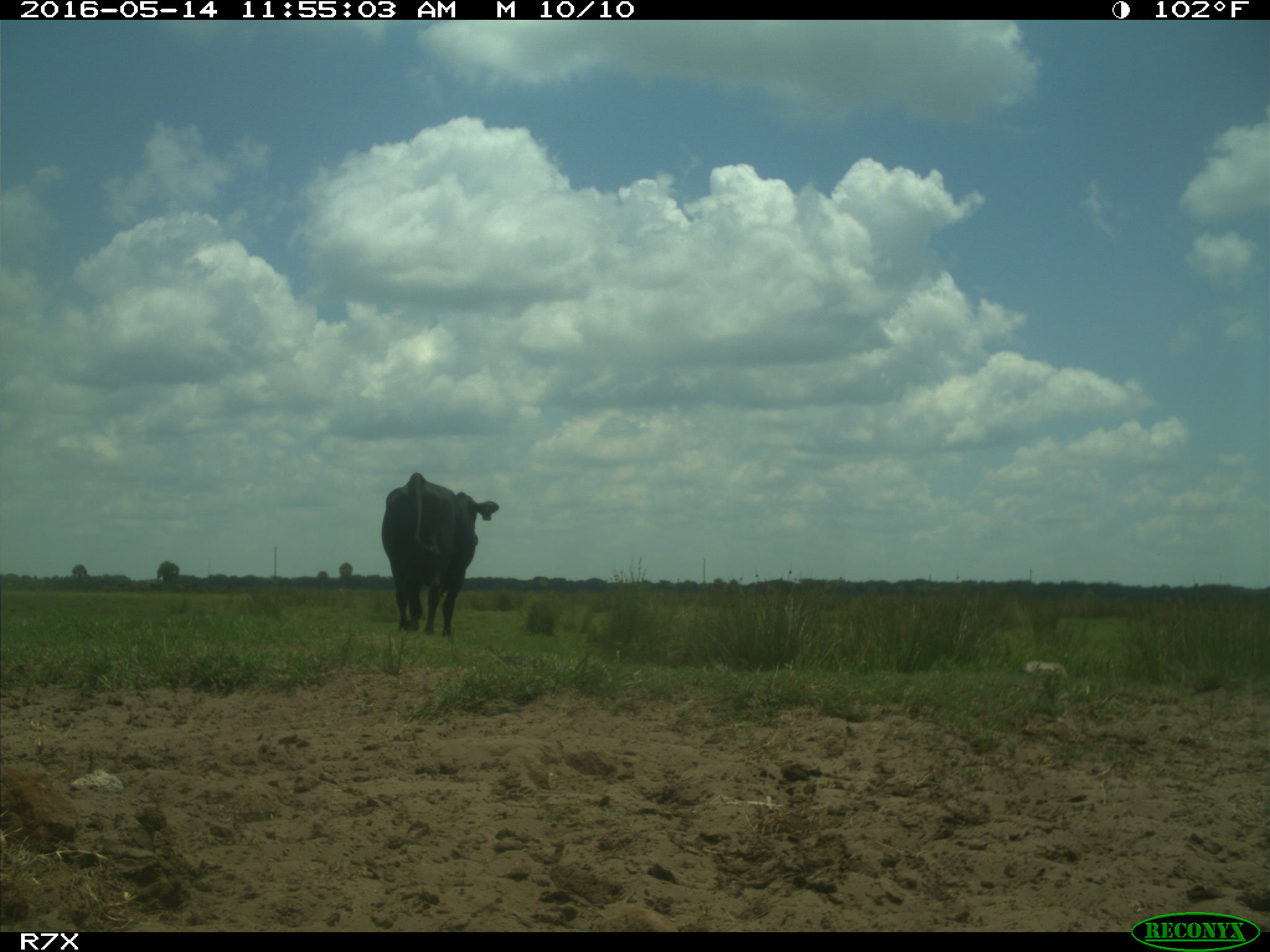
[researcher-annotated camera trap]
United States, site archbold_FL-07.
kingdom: Animalia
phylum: Chordata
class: Mammalia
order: Artiodactyla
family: Bovidae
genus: Bos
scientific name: Bos taurus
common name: domestic cow